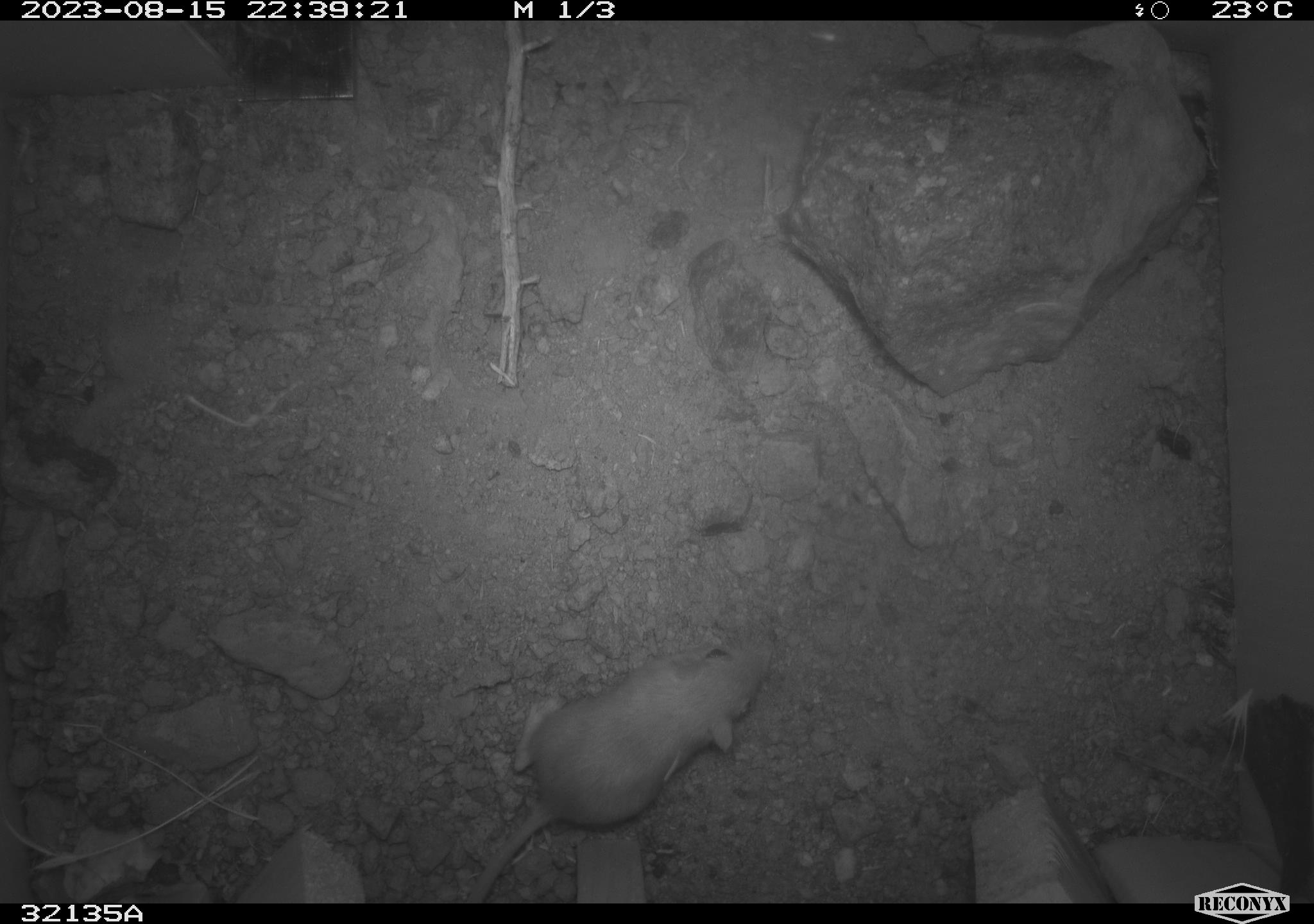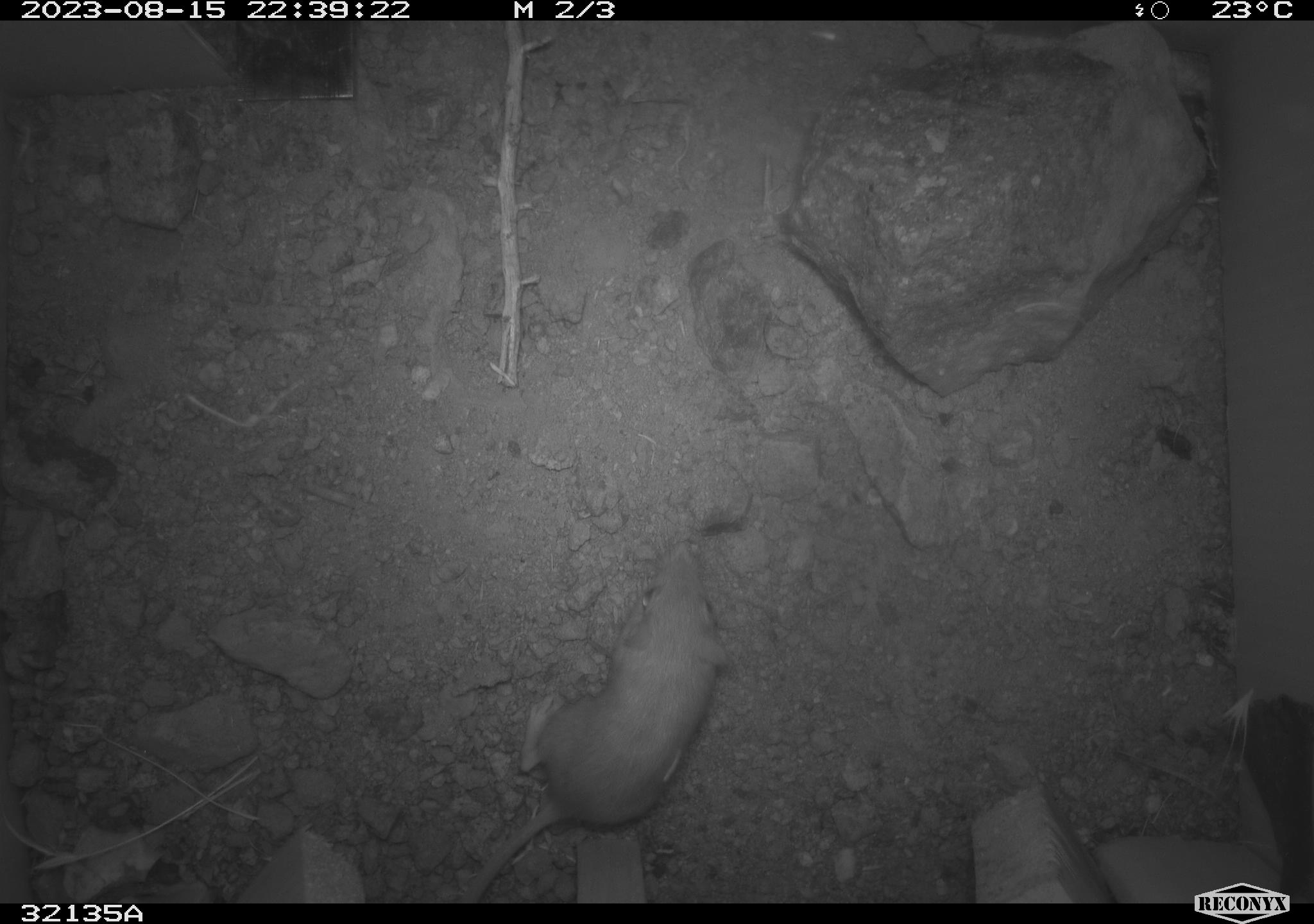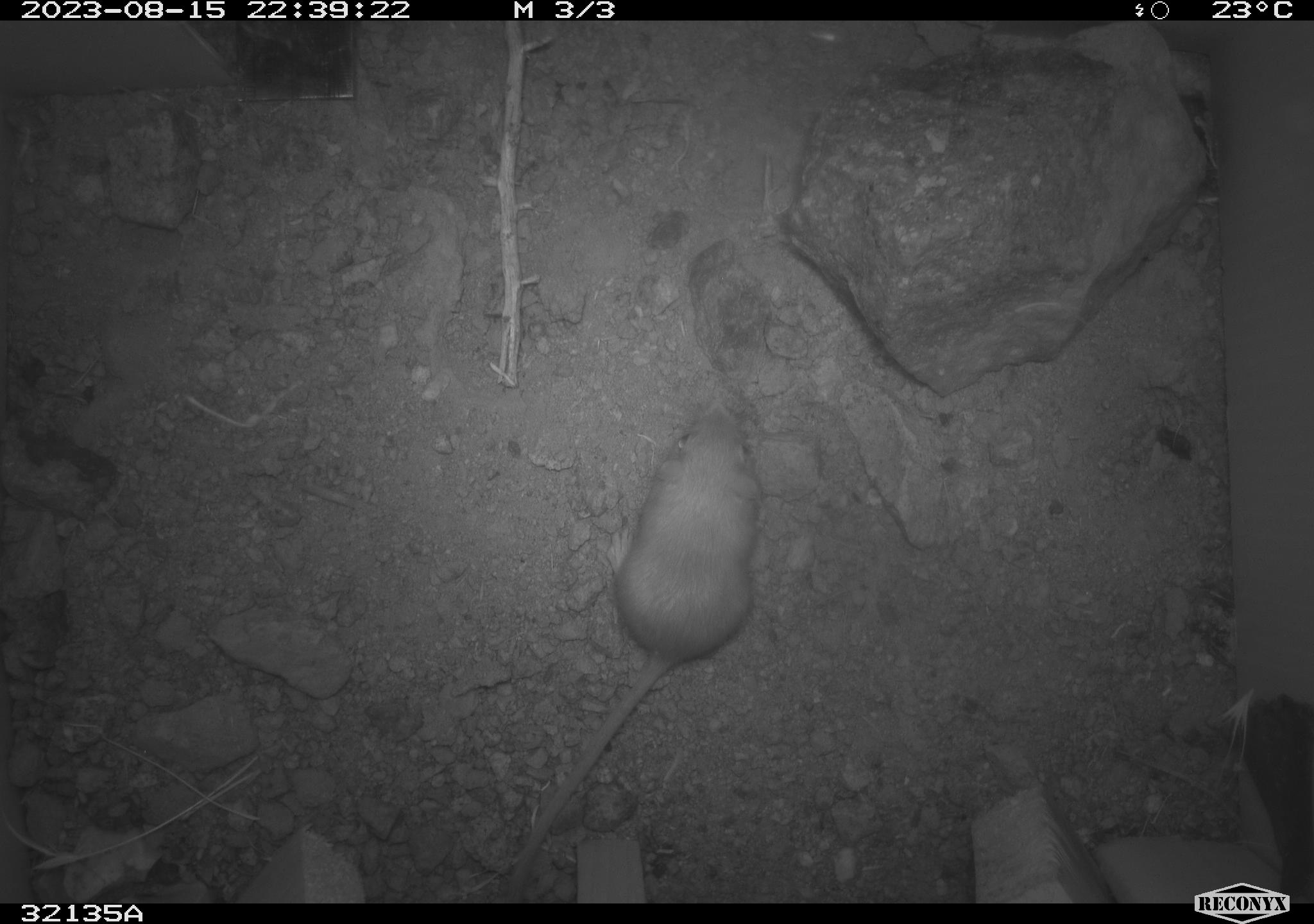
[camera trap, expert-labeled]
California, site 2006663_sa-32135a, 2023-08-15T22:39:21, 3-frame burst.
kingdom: Animalia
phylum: Chordata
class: Mammalia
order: Rodentia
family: Heteromyidae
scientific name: Heteromyidae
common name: kangaroo rats and pocket mice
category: heteromyidae family